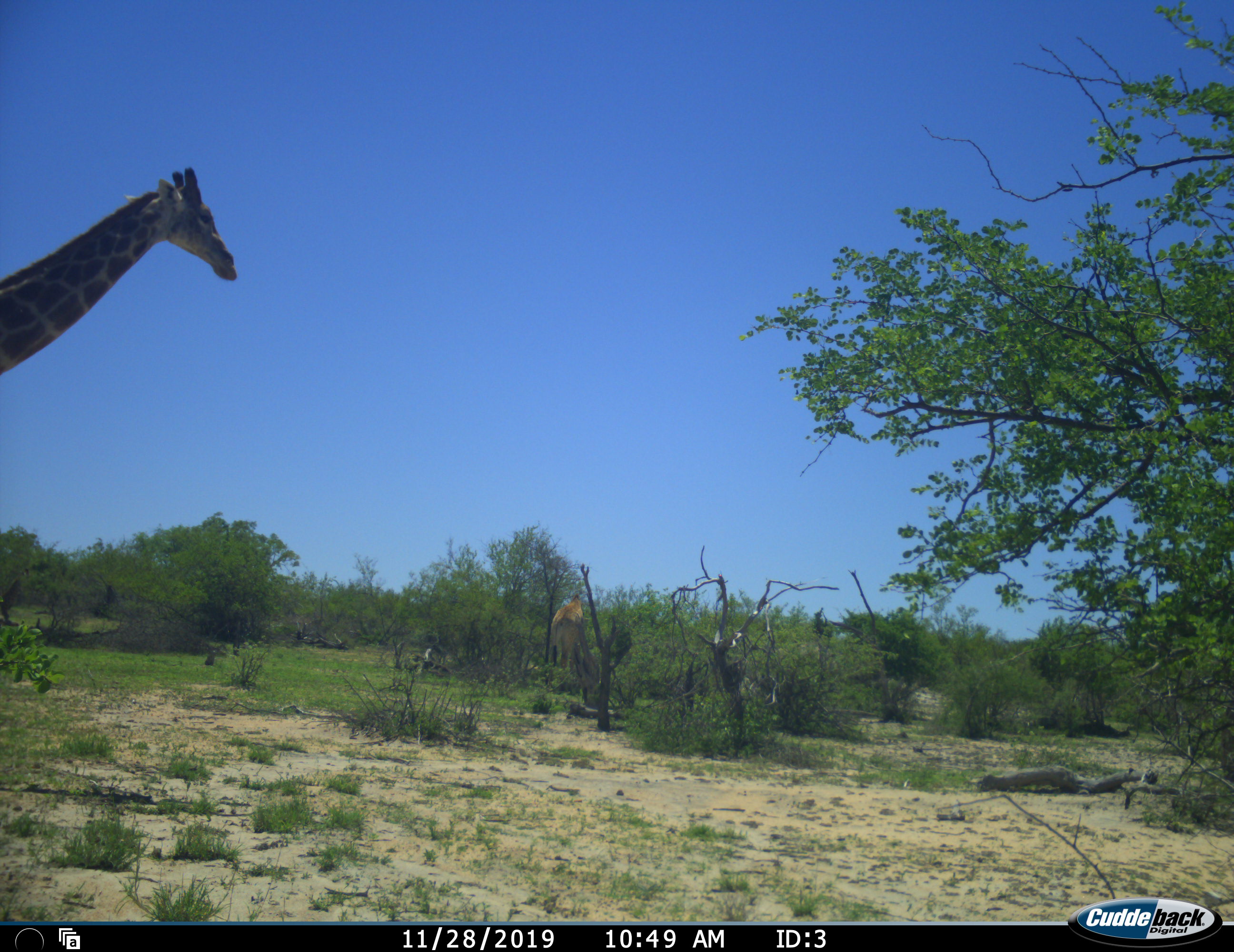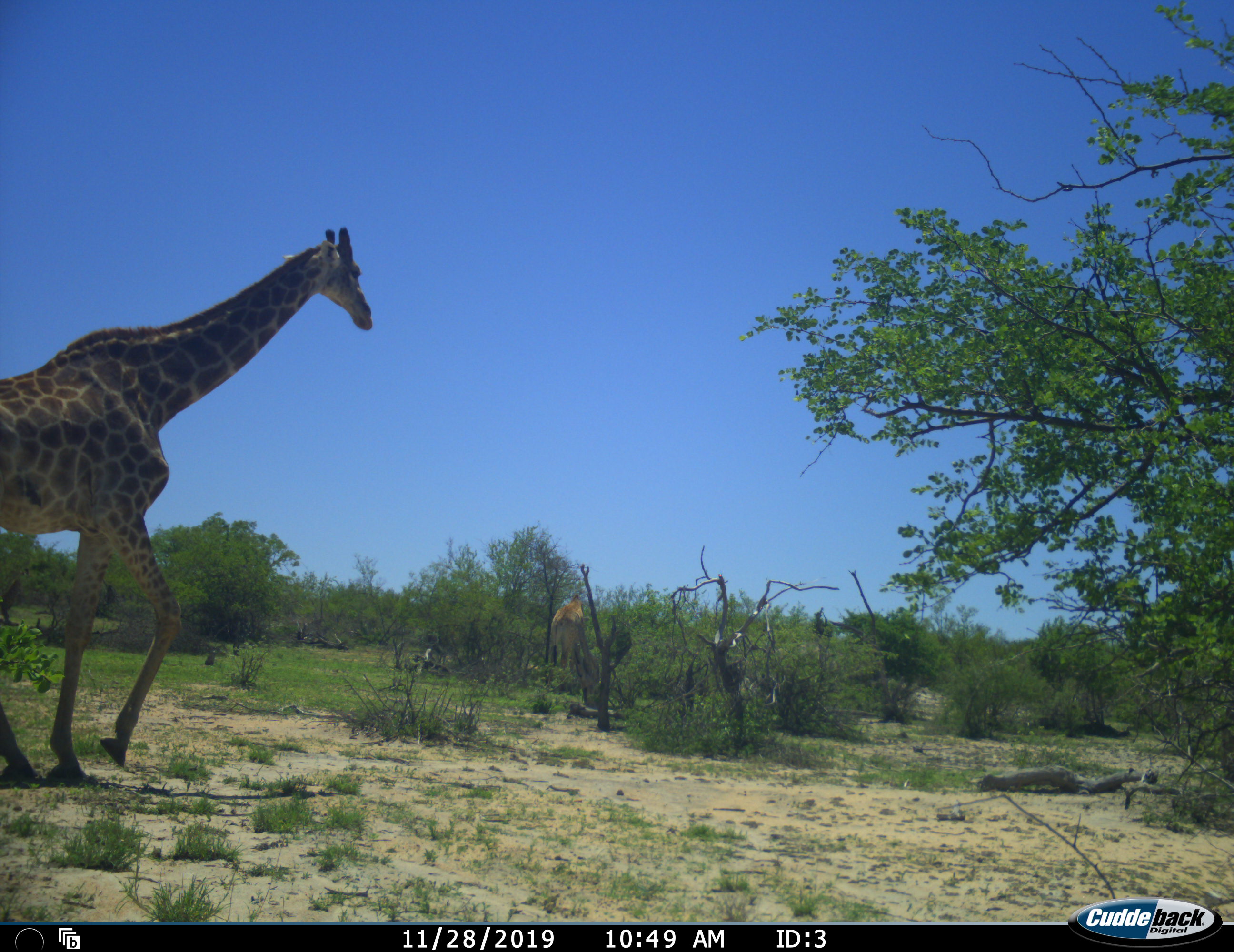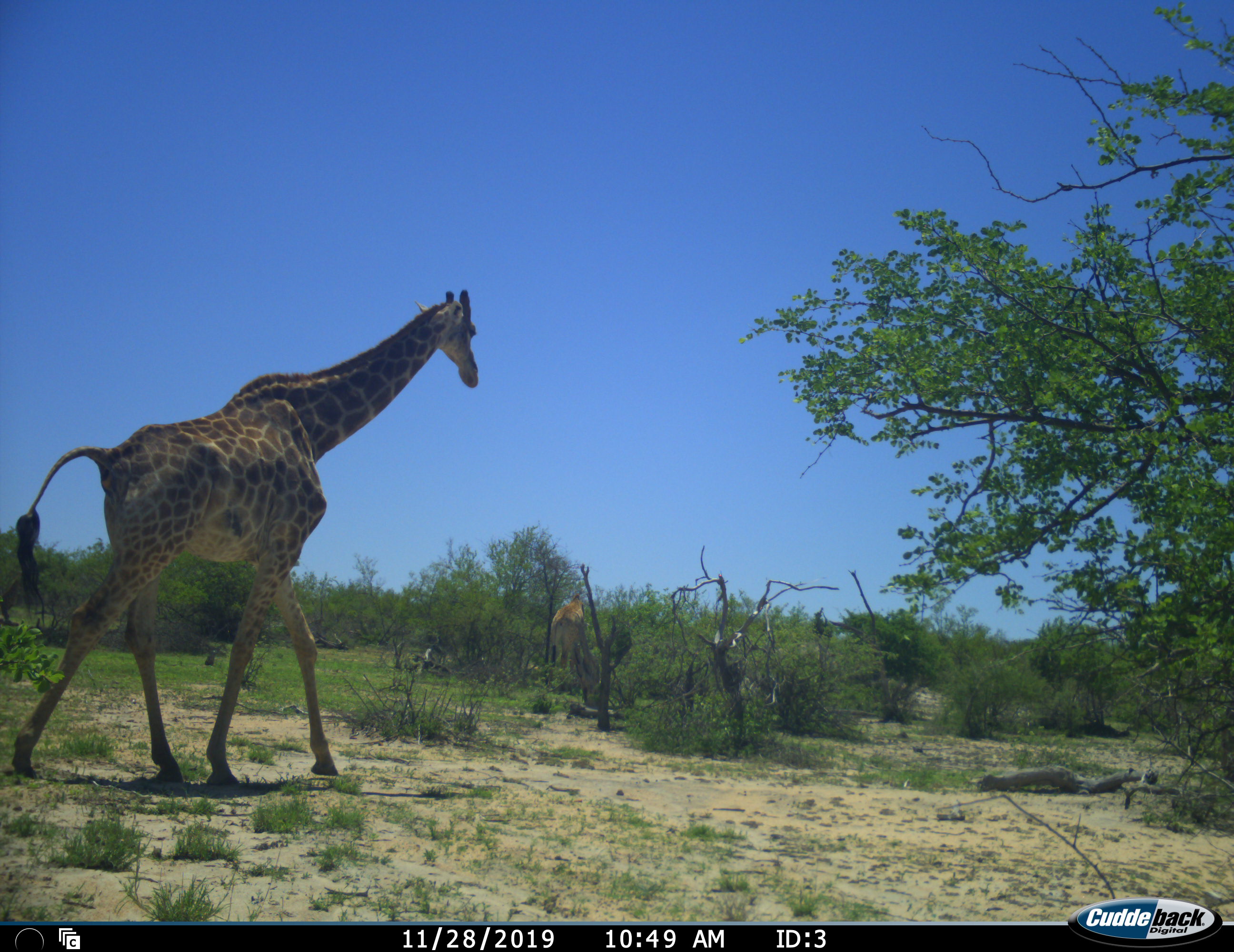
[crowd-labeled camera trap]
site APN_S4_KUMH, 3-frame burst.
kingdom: Animalia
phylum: Chordata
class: Mammalia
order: Artiodactyla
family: Giraffidae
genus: Giraffa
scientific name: Giraffa camelopardalis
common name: giraffe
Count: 2.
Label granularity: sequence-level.